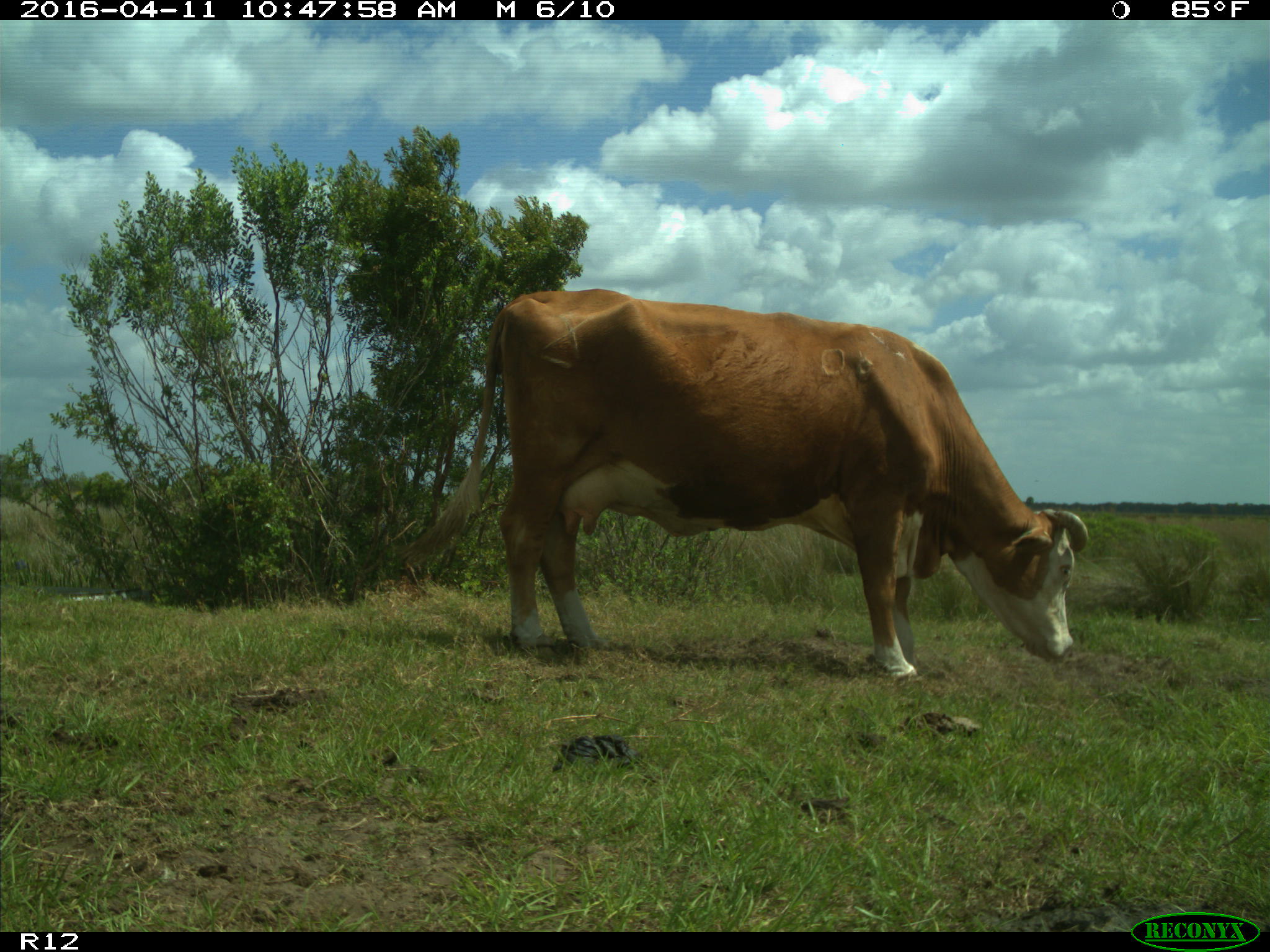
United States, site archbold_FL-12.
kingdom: Animalia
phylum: Chordata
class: Mammalia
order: Artiodactyla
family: Bovidae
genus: Bos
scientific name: Bos taurus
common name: domestic cow